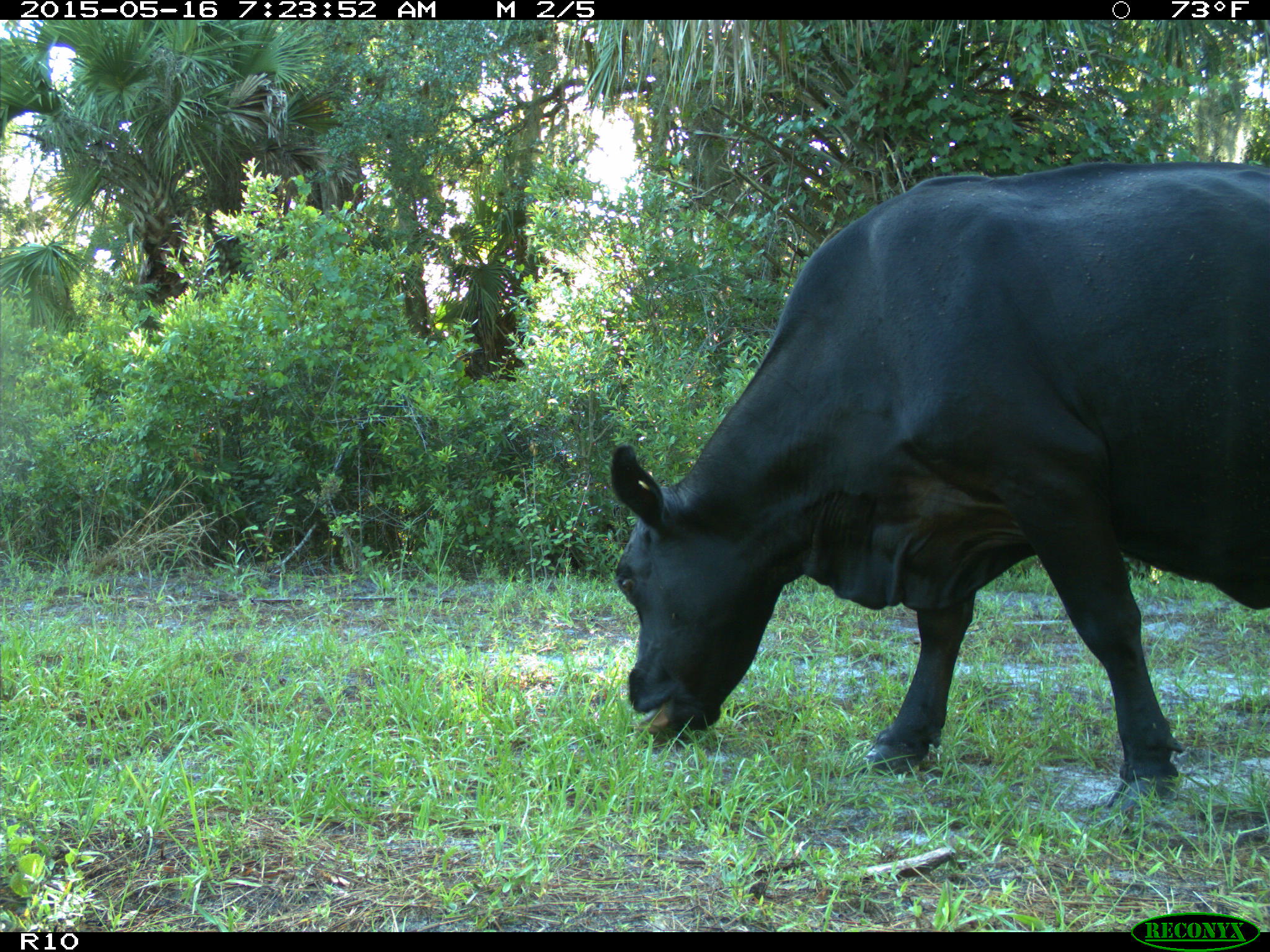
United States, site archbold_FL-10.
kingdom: Animalia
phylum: Chordata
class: Mammalia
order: Artiodactyla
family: Bovidae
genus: Bos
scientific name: Bos taurus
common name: domestic cow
Bos taurus (domestic cow).